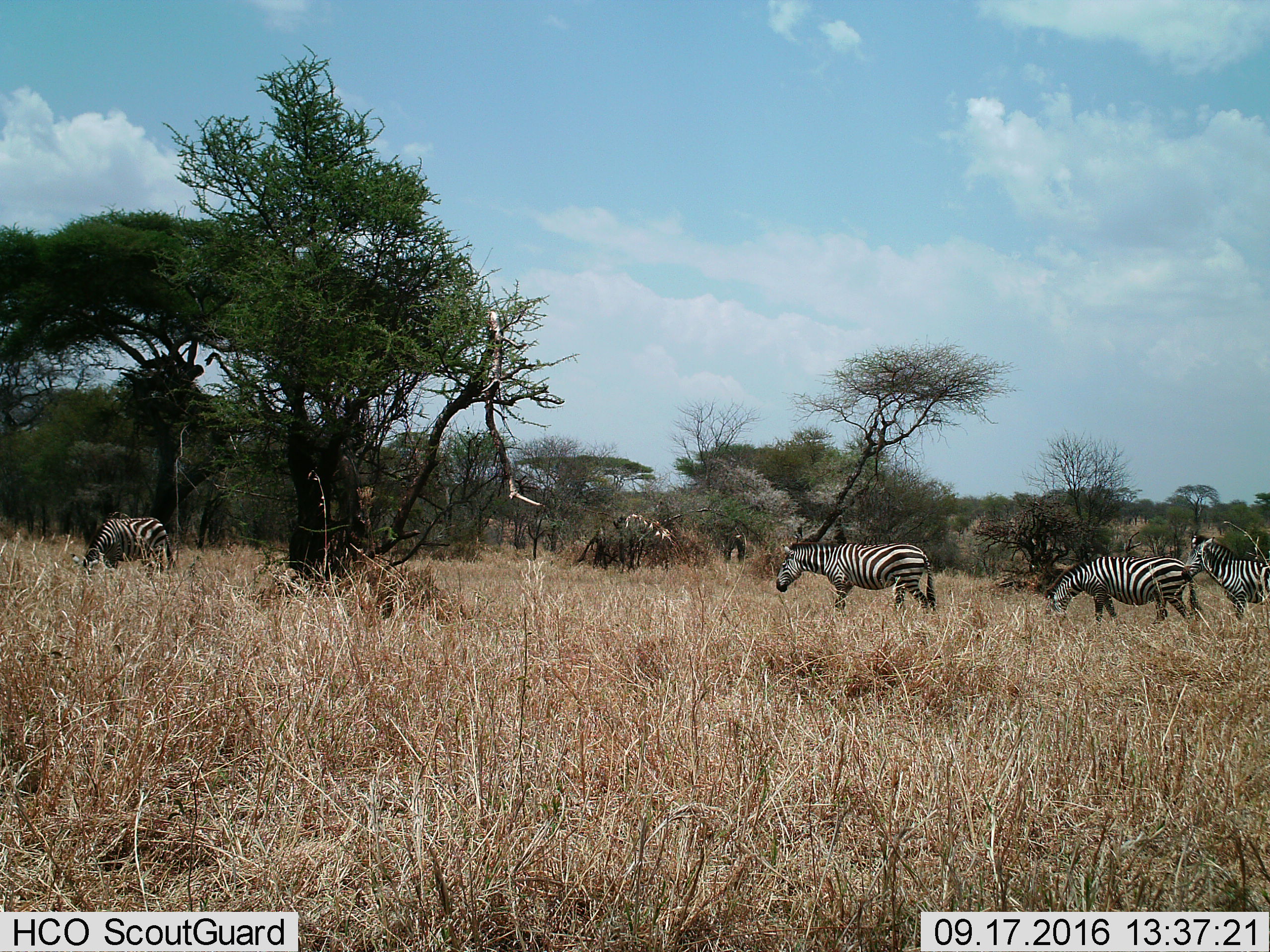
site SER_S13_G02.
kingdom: Animalia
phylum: Chordata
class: Mammalia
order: Perissodactyla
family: Equidae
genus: Equus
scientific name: Equus quagga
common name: plains zebra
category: zebraplains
Zebraplains (plains zebra) (Equus quagga), count 4. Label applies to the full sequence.